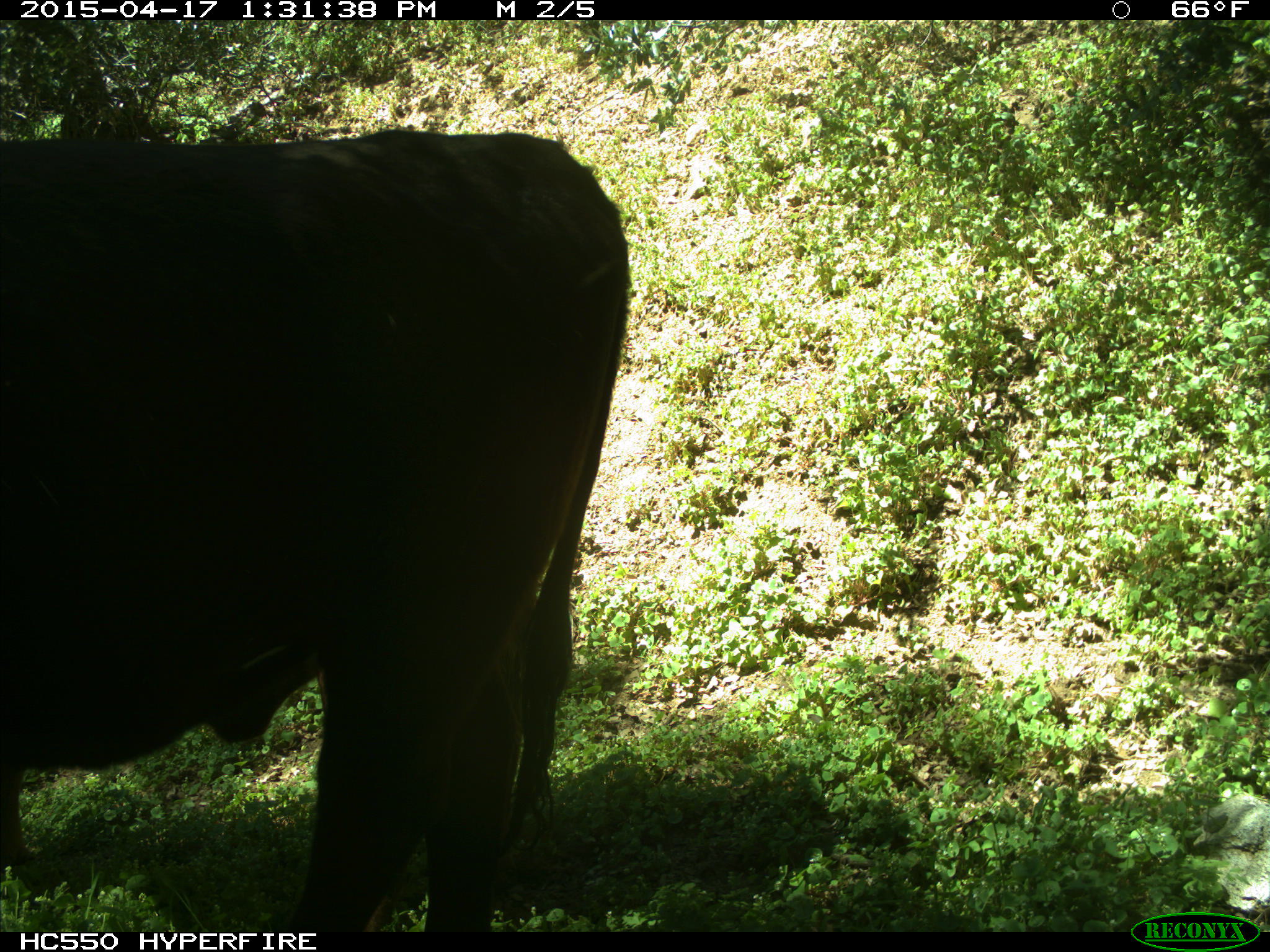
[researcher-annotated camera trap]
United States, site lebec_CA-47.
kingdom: Animalia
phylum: Chordata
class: Mammalia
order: Artiodactyla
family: Bovidae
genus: Bos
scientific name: Bos taurus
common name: domestic cow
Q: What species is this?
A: Bos taurus (domestic cow).